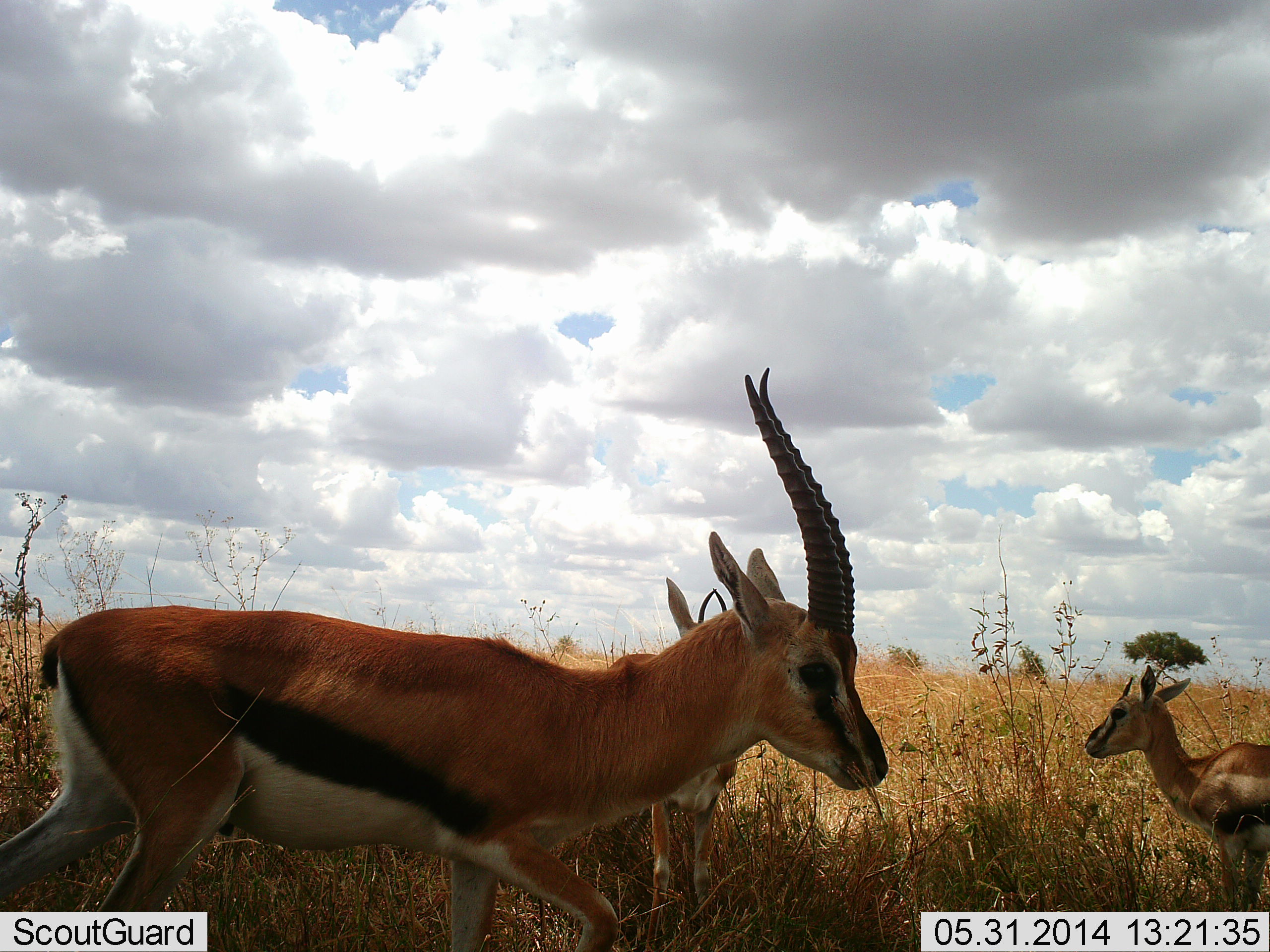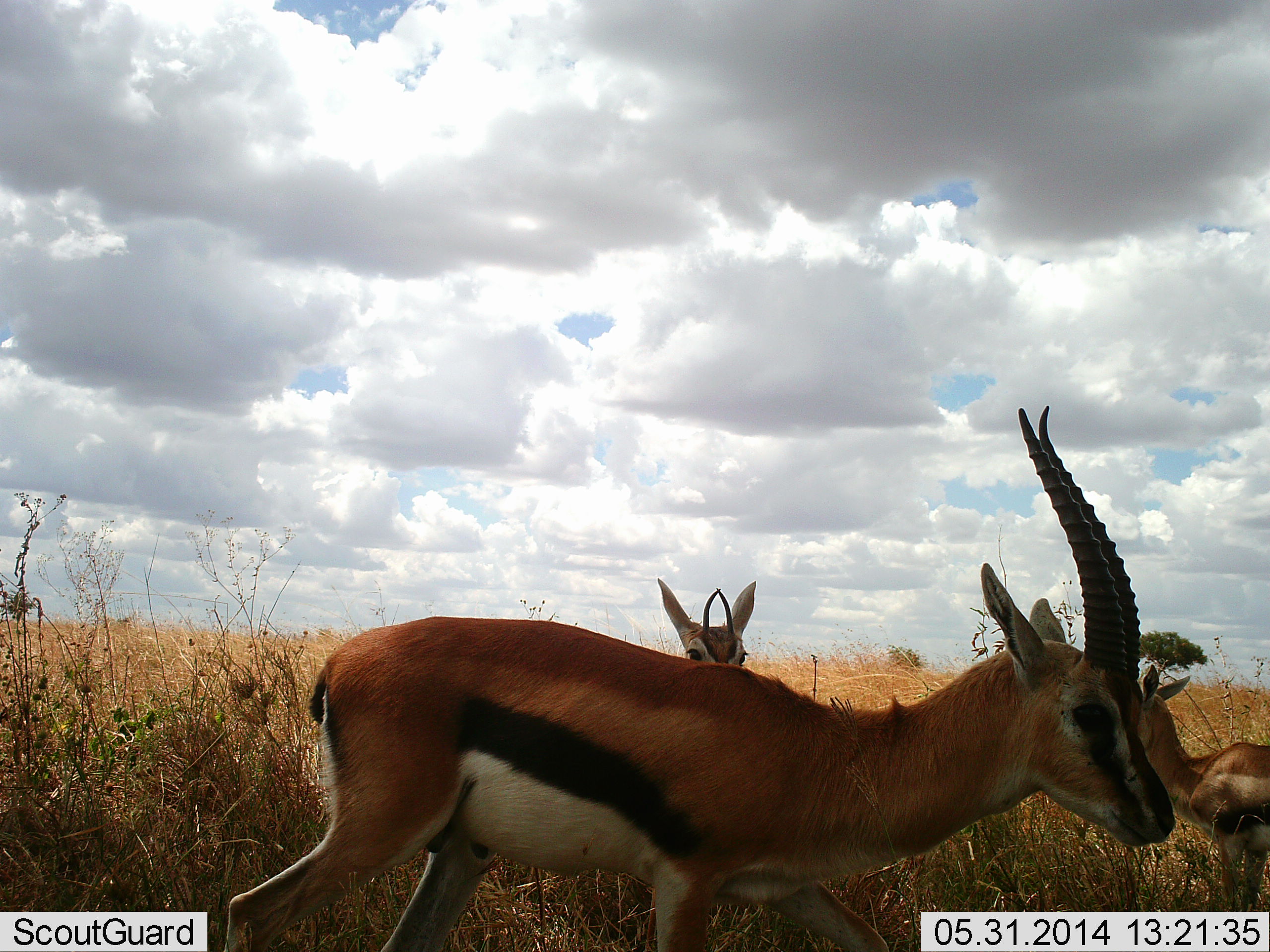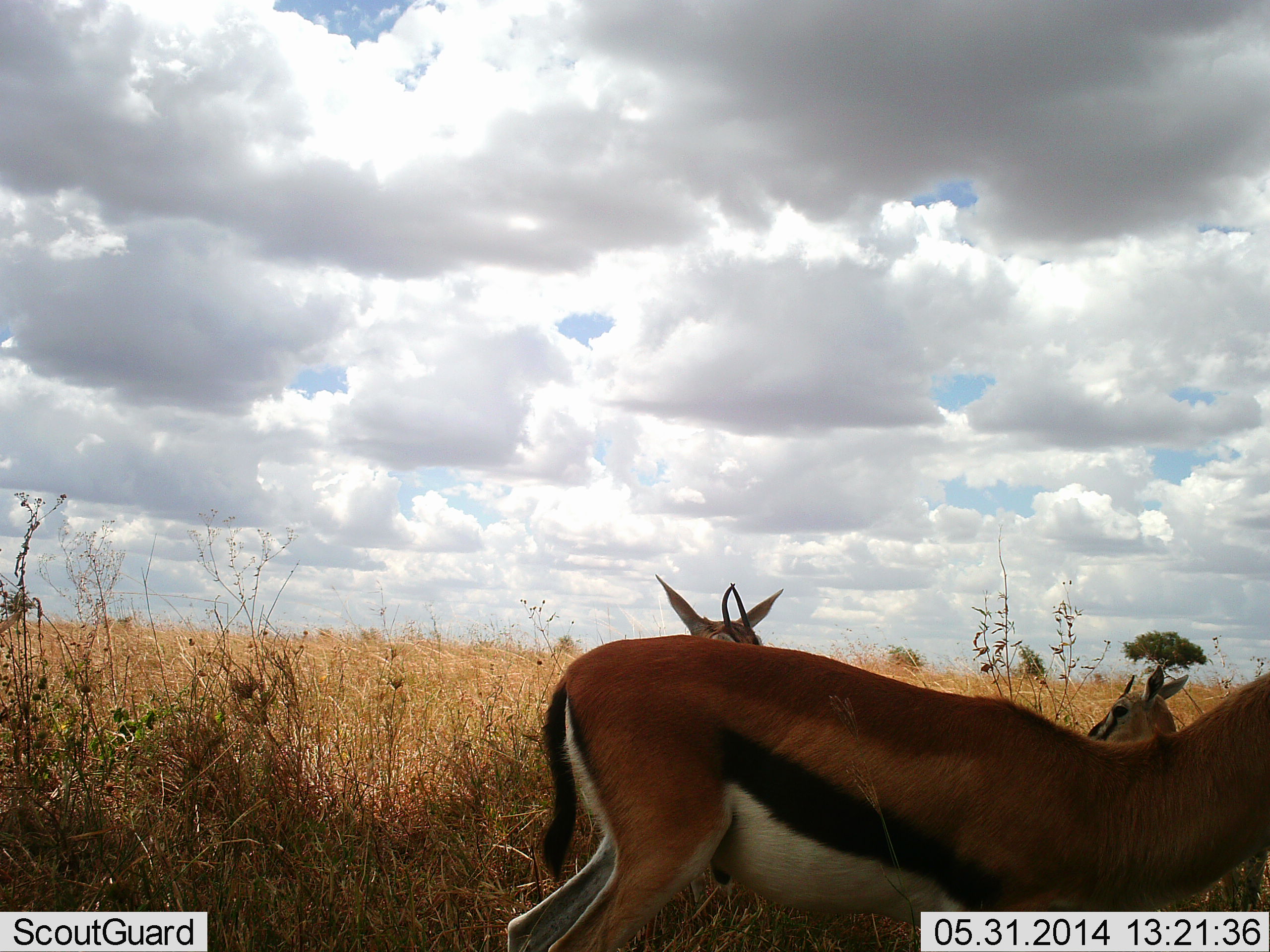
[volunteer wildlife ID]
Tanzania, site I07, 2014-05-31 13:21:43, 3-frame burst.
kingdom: Animalia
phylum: Chordata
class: Mammalia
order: Artiodactyla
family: Bovidae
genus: Eudorcas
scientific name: Eudorcas thomsonii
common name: thomson's gazelle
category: gazellethomsons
Gazellethomsons (thomson's gazelle) (Eudorcas thomsonii), count 3. Behavior (volunteer vote fractions): standing 80%, resting 20%, moving 80%, interacting 0%. Young present (vote fraction): 20%. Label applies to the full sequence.